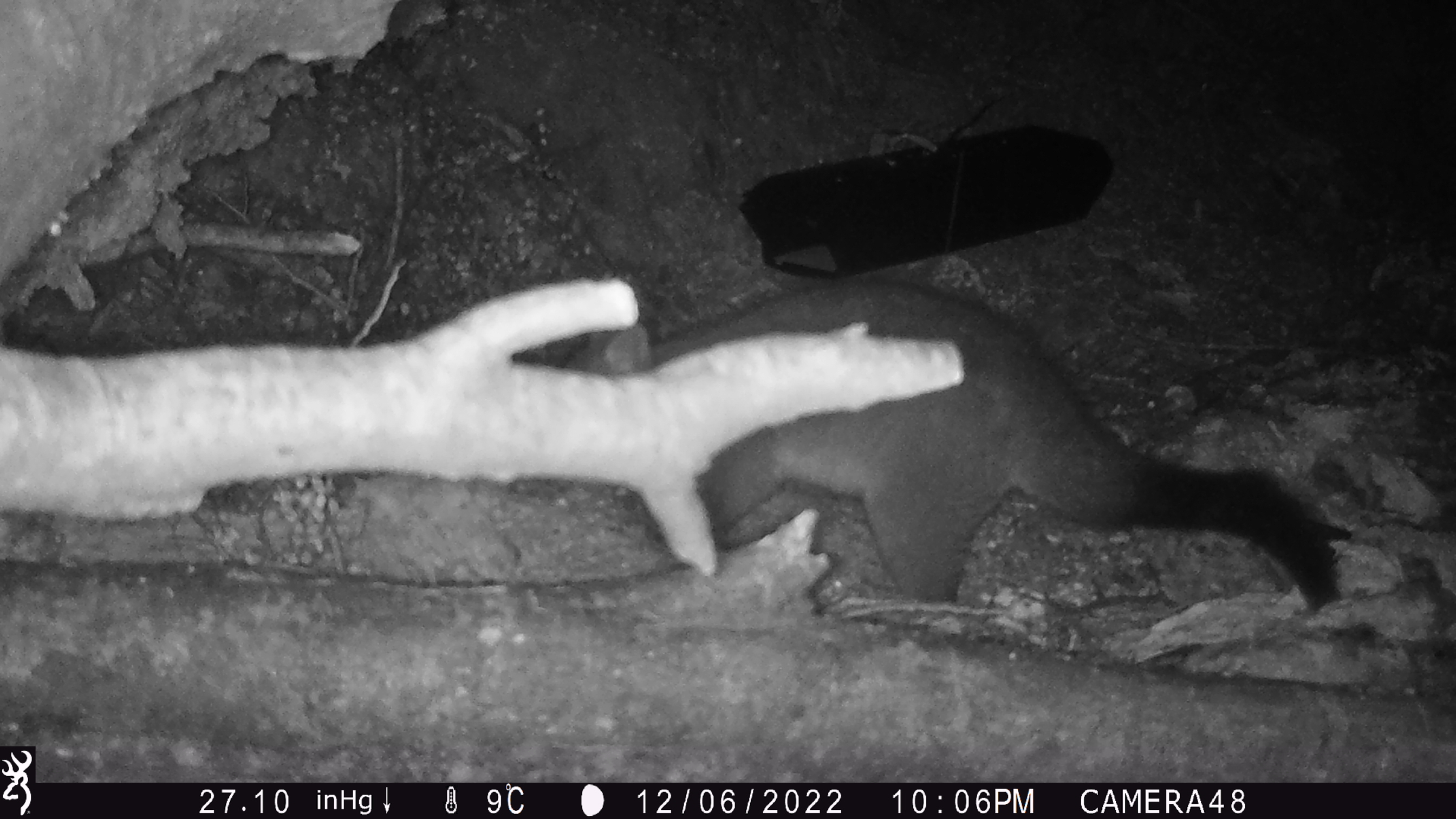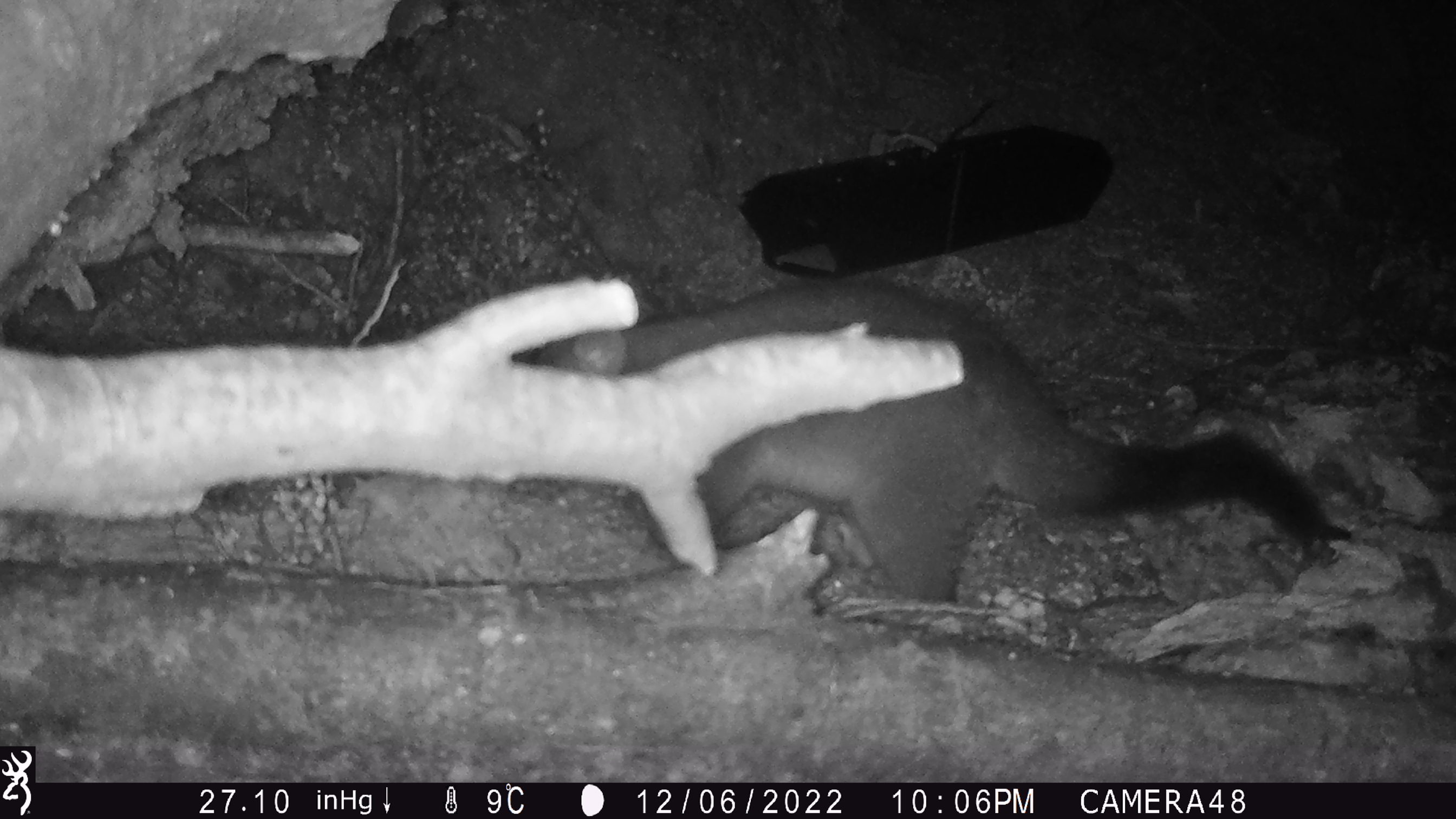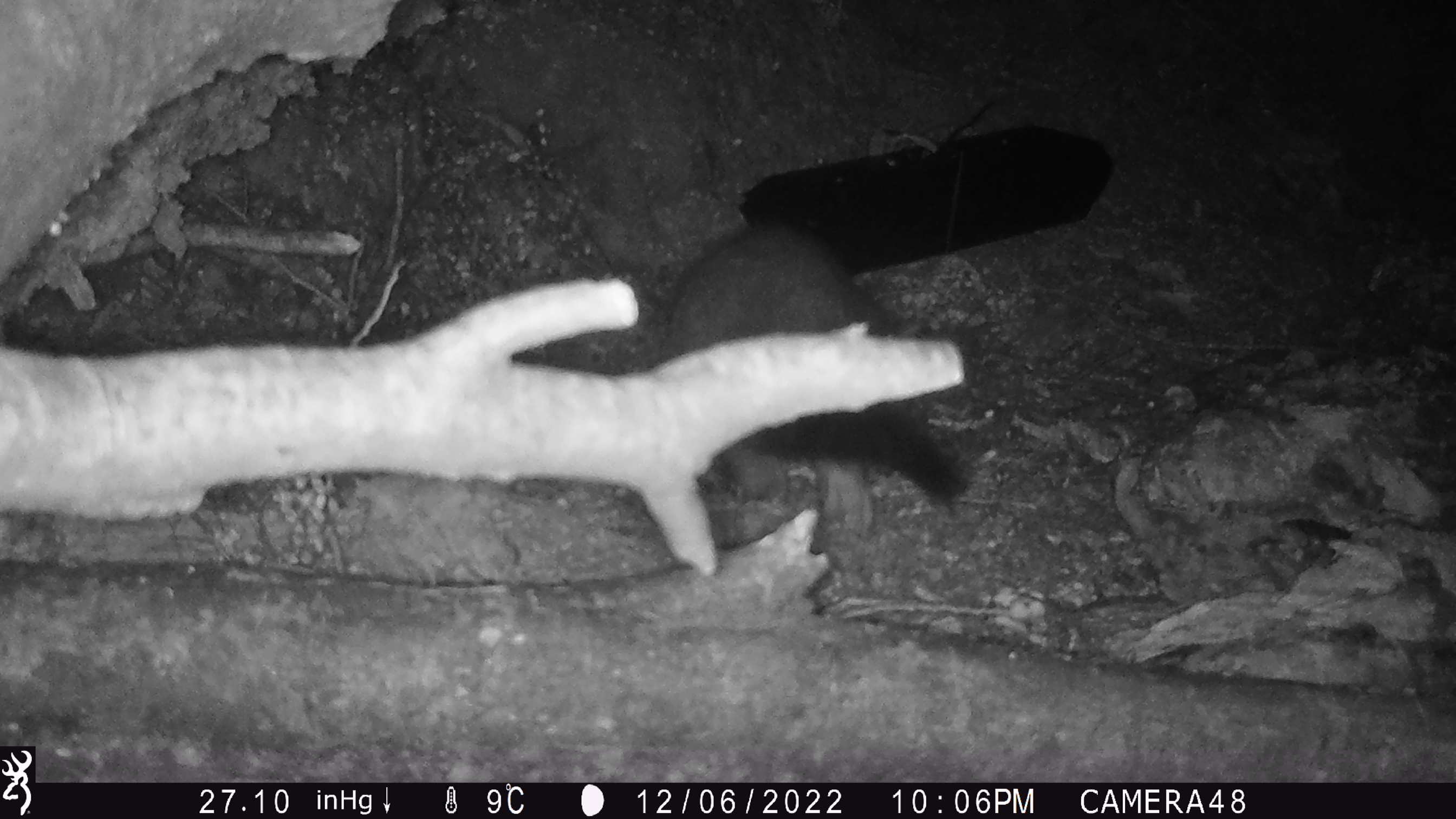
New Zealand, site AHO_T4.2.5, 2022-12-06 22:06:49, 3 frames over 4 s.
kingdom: Animalia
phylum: Chordata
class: Mammalia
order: Diprotodontia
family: Phalangeridae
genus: Trichosurus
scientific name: Trichosurus vulpecula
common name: common brushtail possum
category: possum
Possum (common brushtail possum) (Trichosurus vulpecula).